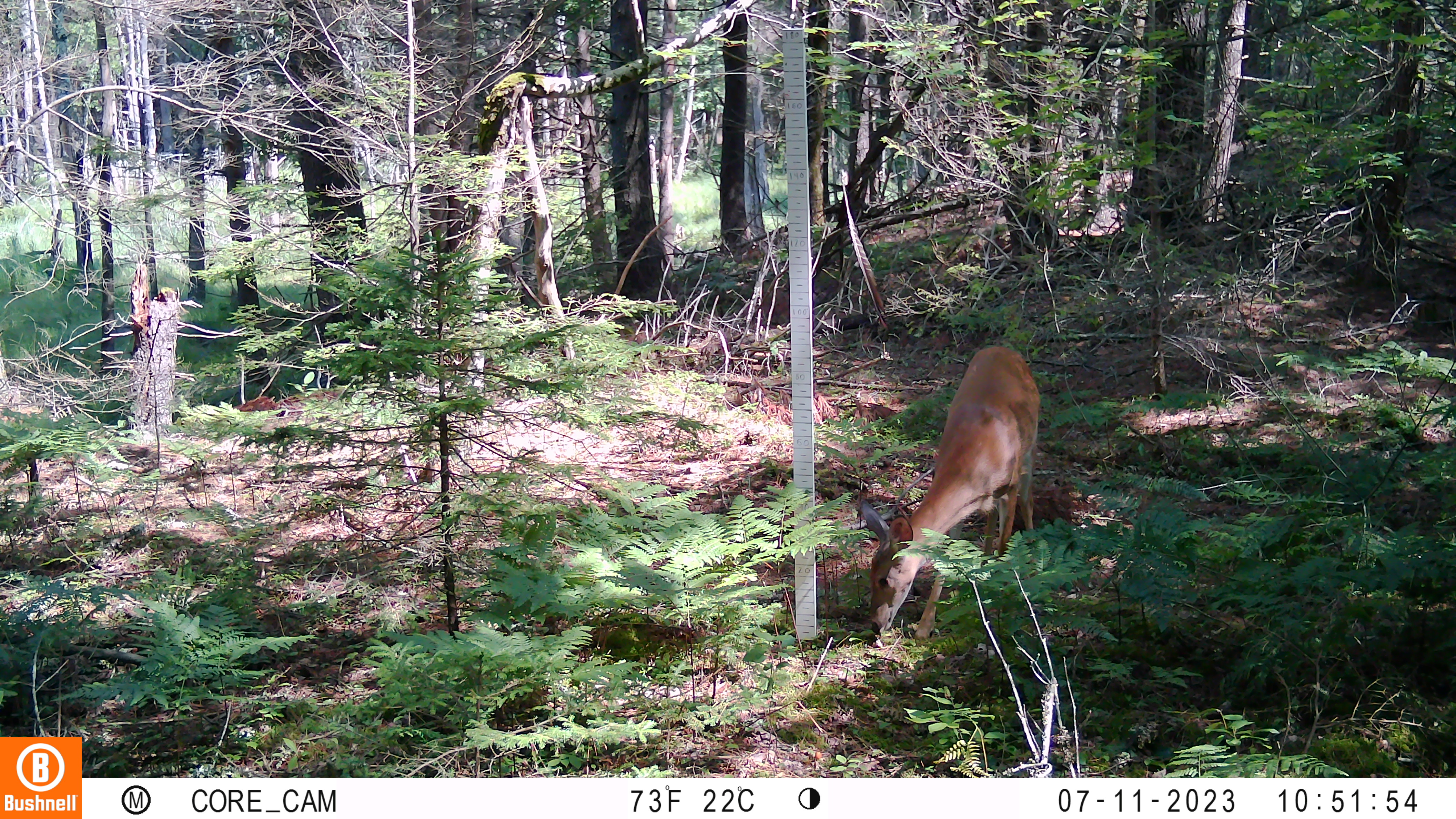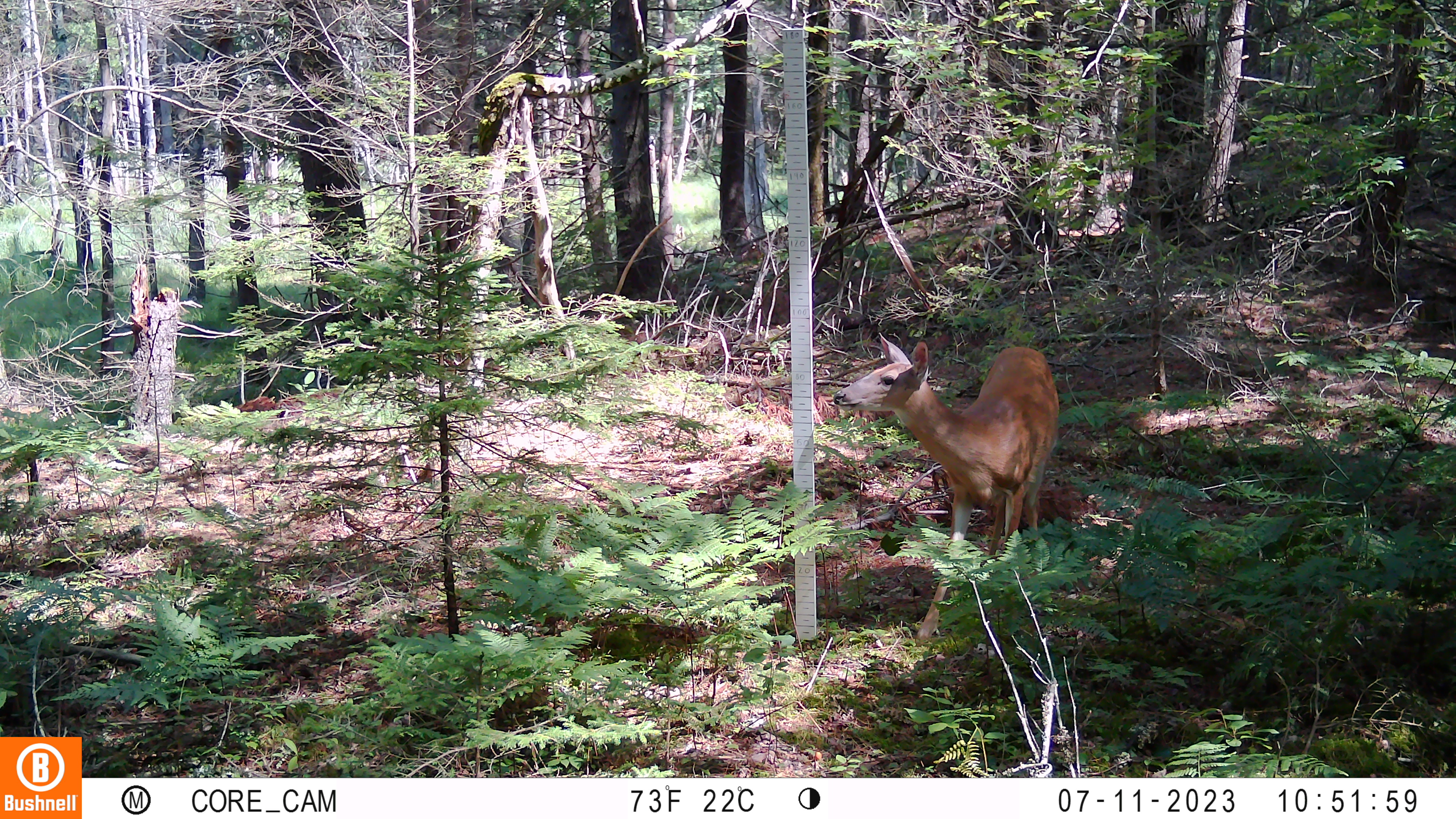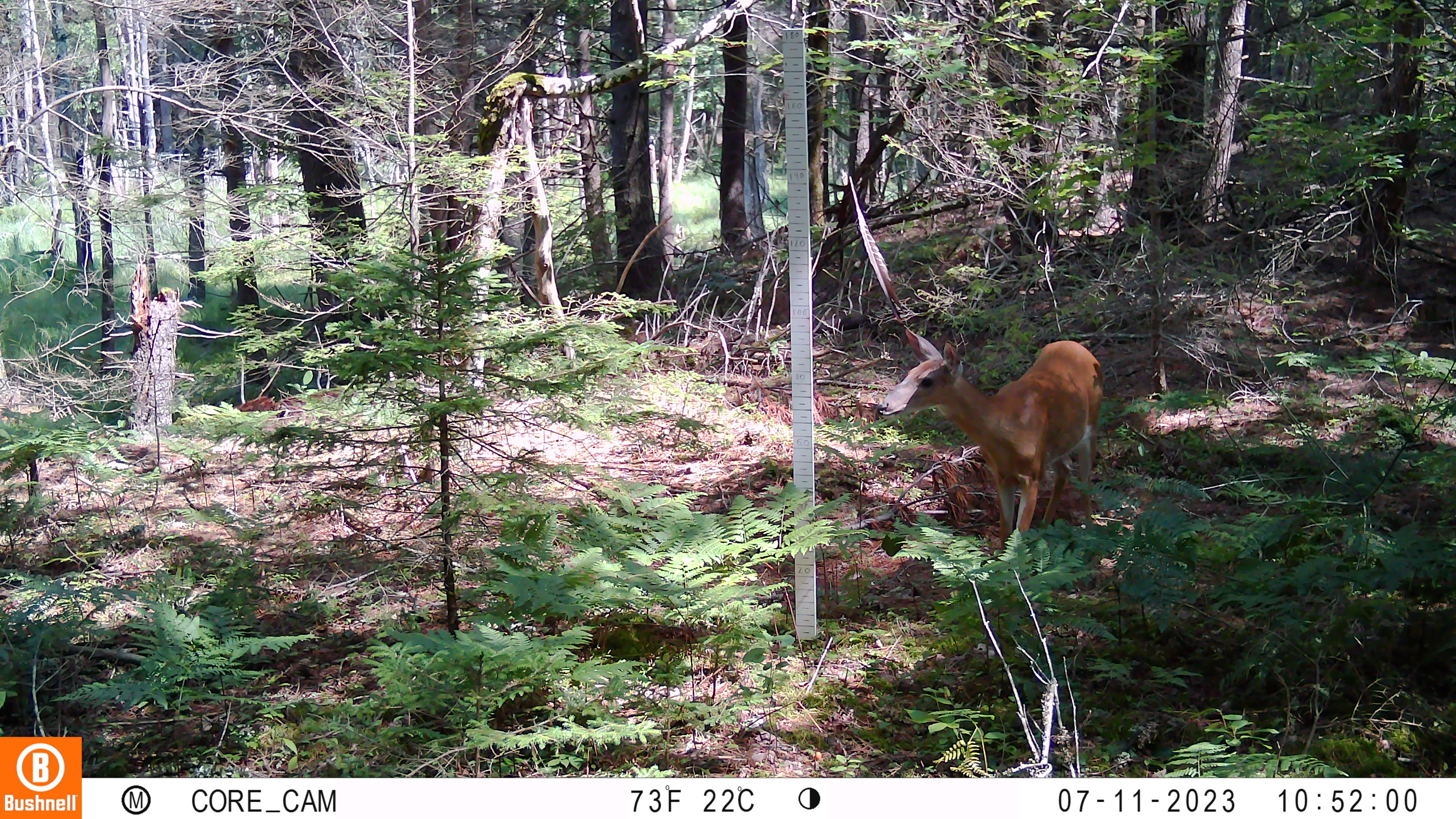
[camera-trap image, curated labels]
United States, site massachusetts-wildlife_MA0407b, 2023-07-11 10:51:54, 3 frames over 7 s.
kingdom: Animalia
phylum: Chordata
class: Mammalia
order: Artiodactyla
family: Cervidae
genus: Odocoileus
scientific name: Odocoileus virginianus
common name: white-tailed deer